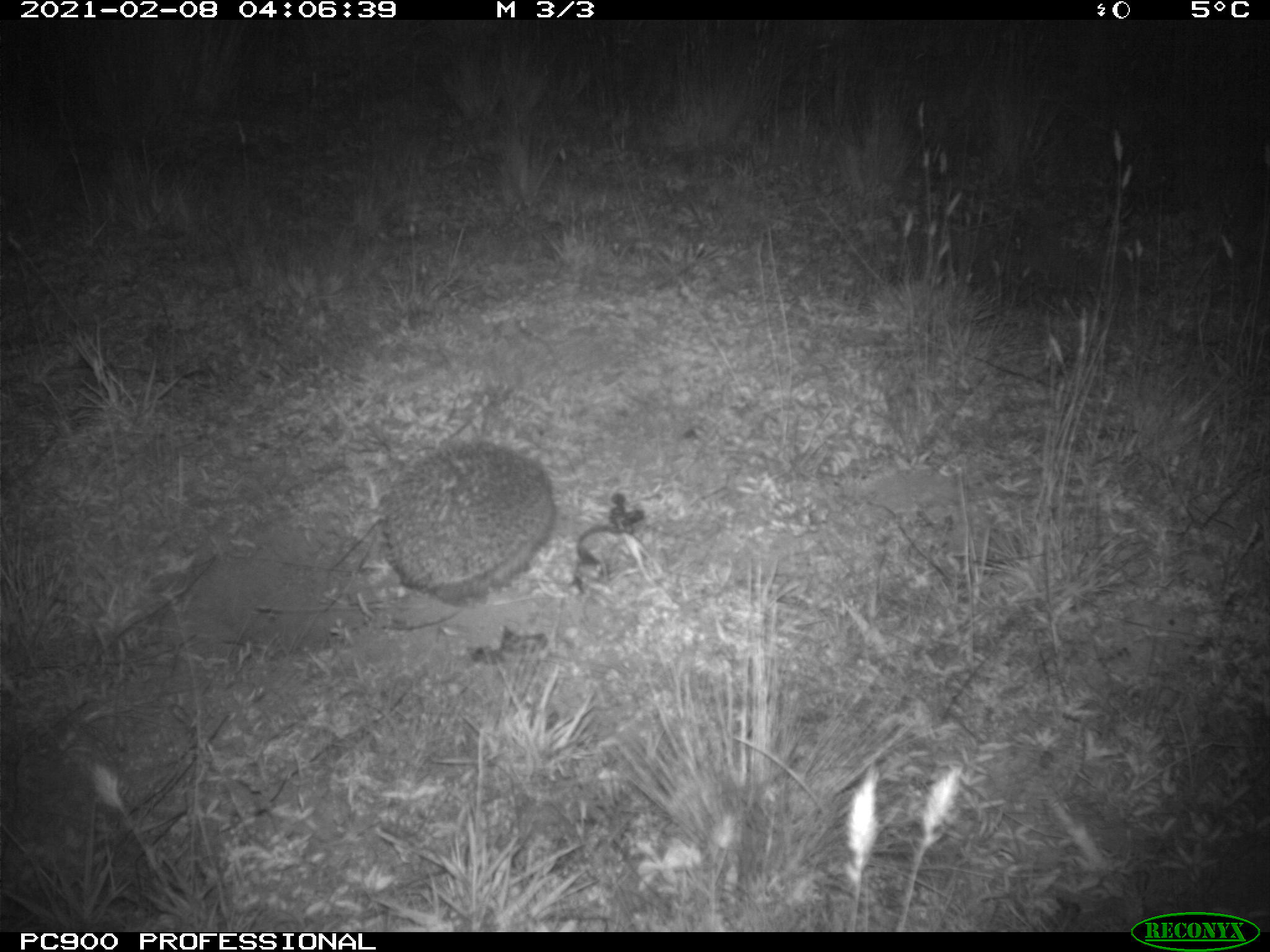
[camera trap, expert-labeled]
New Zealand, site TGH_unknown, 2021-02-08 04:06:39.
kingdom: Animalia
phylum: Chordata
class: Mammalia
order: Eulipotyphla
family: Erinaceidae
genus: Erinaceus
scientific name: Erinaceus europaeus europaeus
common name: european hedgehog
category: hedgehog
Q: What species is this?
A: Hedgehog (european hedgehog) (Erinaceus europaeus europaeus).